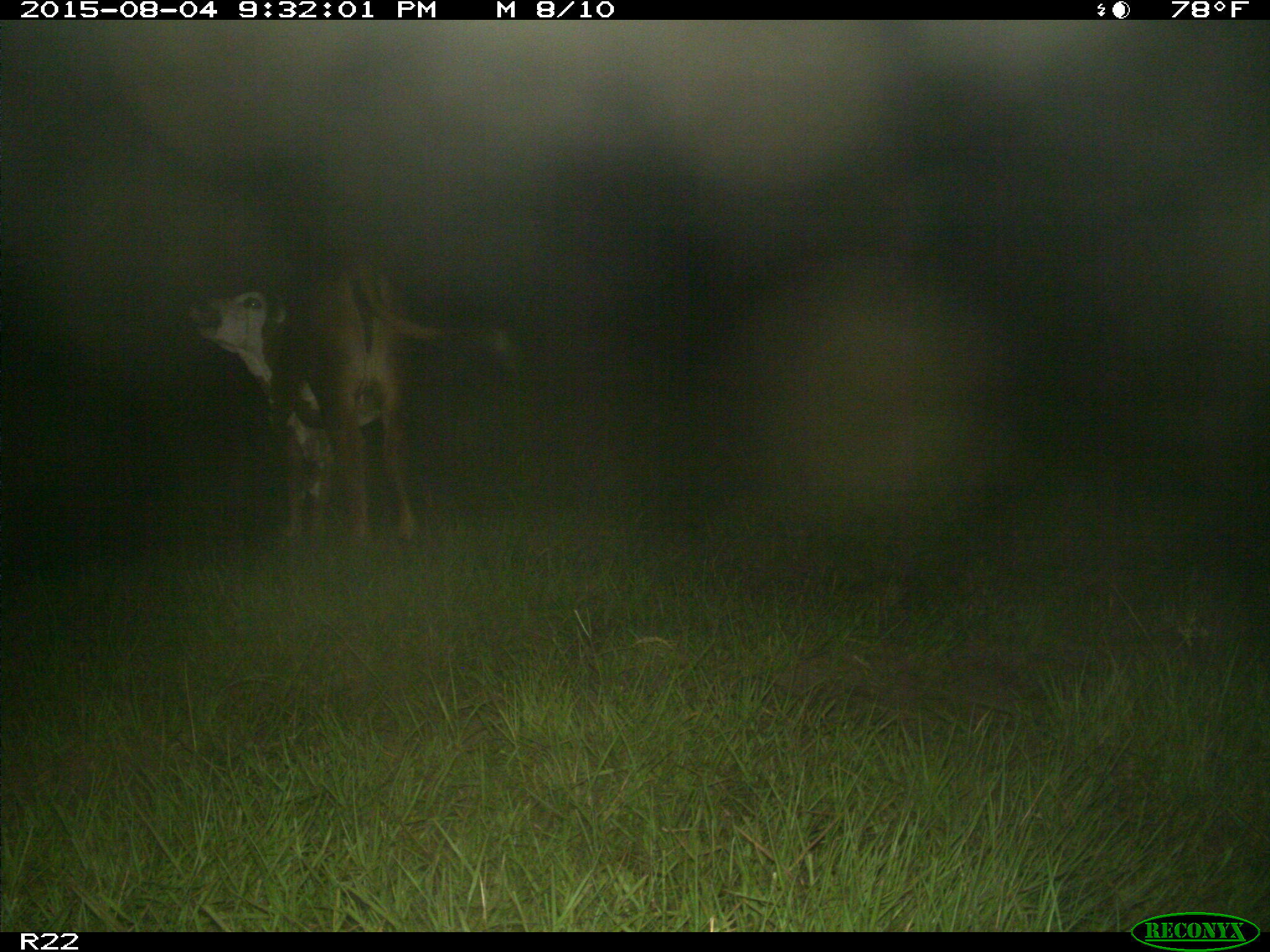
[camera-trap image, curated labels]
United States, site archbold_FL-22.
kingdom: Animalia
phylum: Chordata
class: Mammalia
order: Artiodactyla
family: Bovidae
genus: Bos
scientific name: Bos taurus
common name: domestic cow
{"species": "Bos taurus (domestic cow)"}